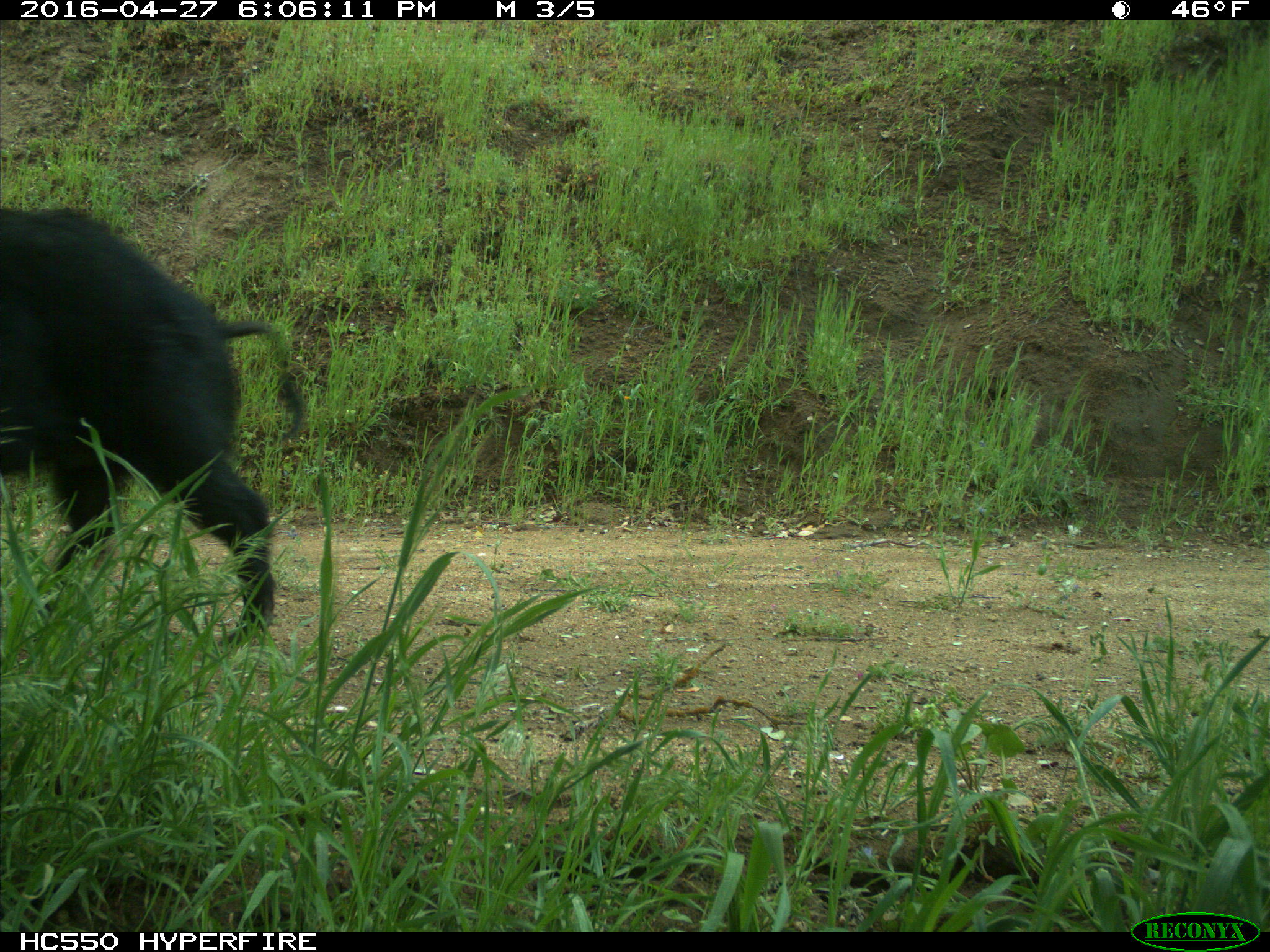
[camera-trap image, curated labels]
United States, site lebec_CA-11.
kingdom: Animalia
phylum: Chordata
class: Mammalia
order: Artiodactyla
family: Suidae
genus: Sus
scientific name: Sus scrofa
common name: wild boar